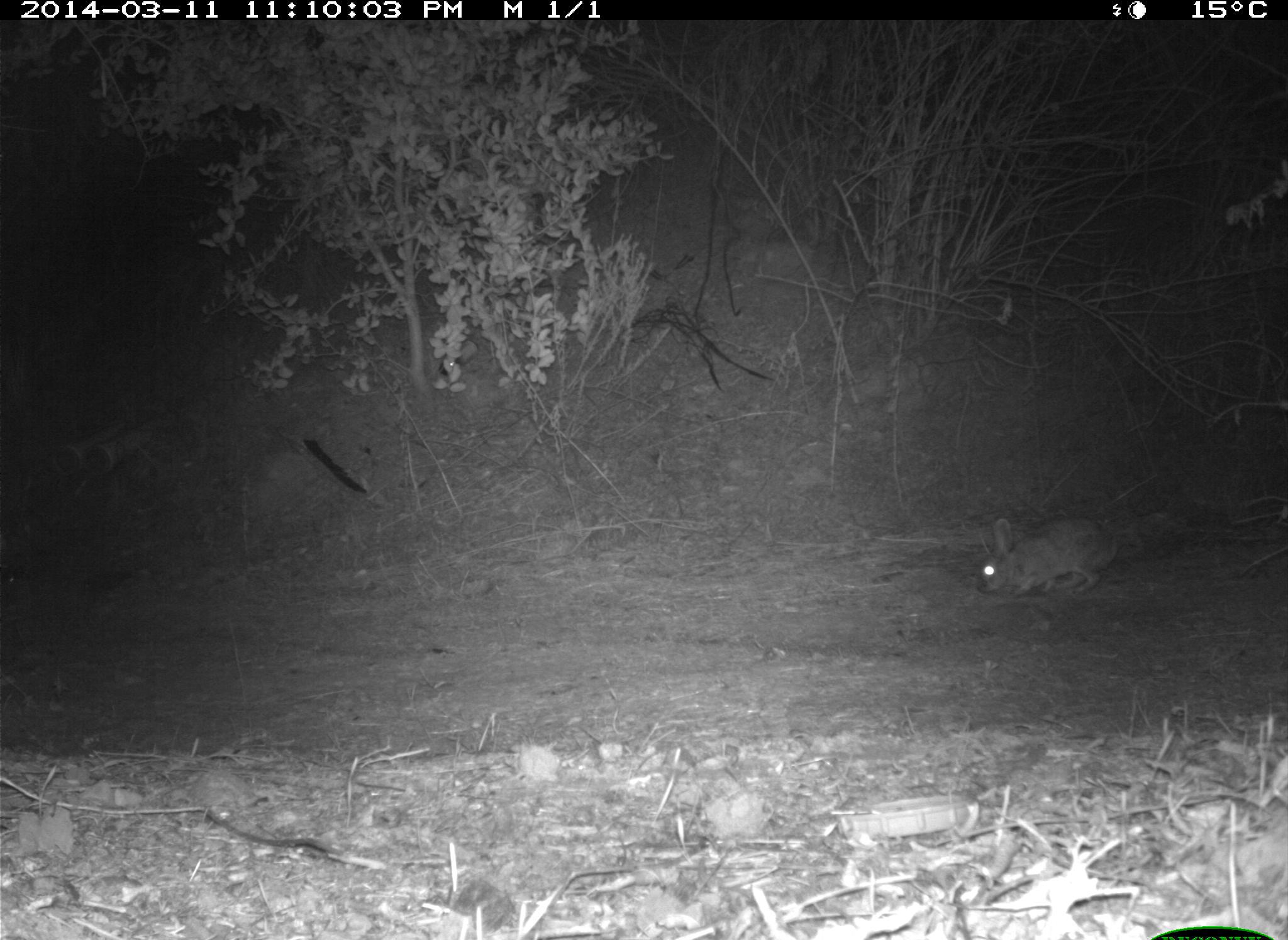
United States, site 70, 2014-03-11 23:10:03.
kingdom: Animalia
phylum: Chordata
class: Mammalia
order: Lagomorpha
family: Leporidae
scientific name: Leporidae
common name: rabbits and hares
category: rabbit